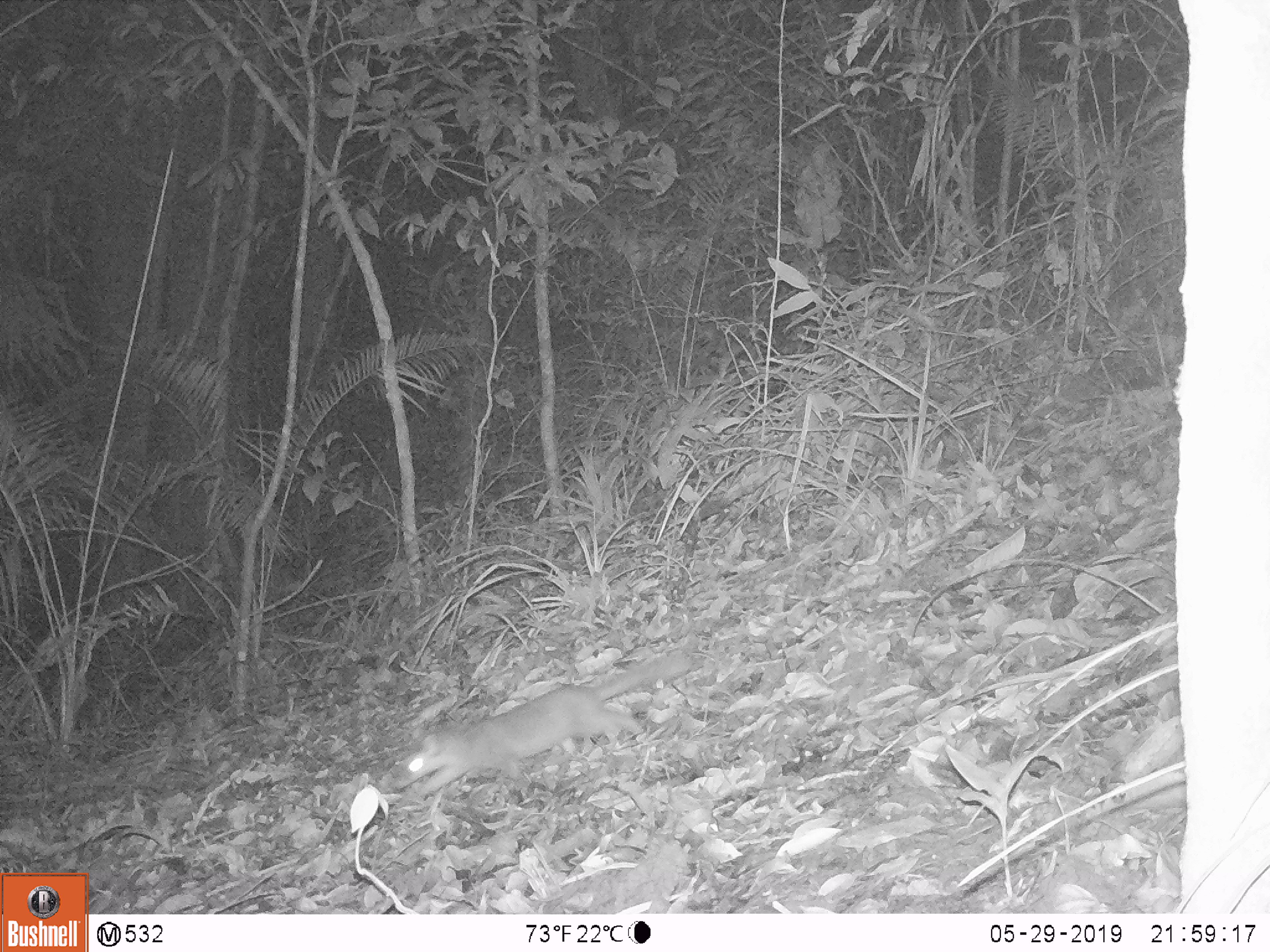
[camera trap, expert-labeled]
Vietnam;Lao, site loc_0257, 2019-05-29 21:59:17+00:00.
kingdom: Animalia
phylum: Chordata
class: Mammalia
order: Carnivora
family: Mustelidae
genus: Melogale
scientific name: Melogale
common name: ferret badger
Ferret badger (Melogale). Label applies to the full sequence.